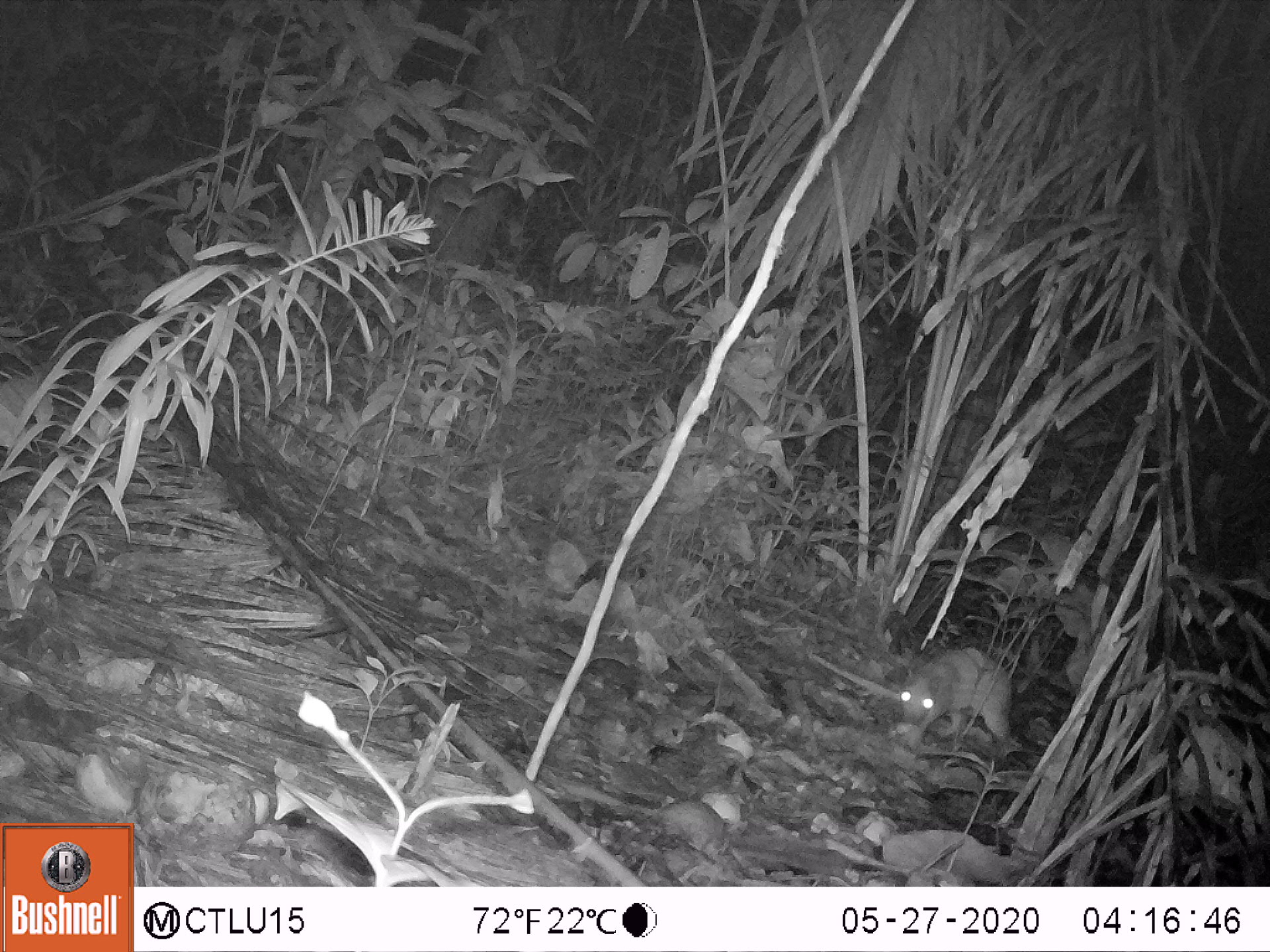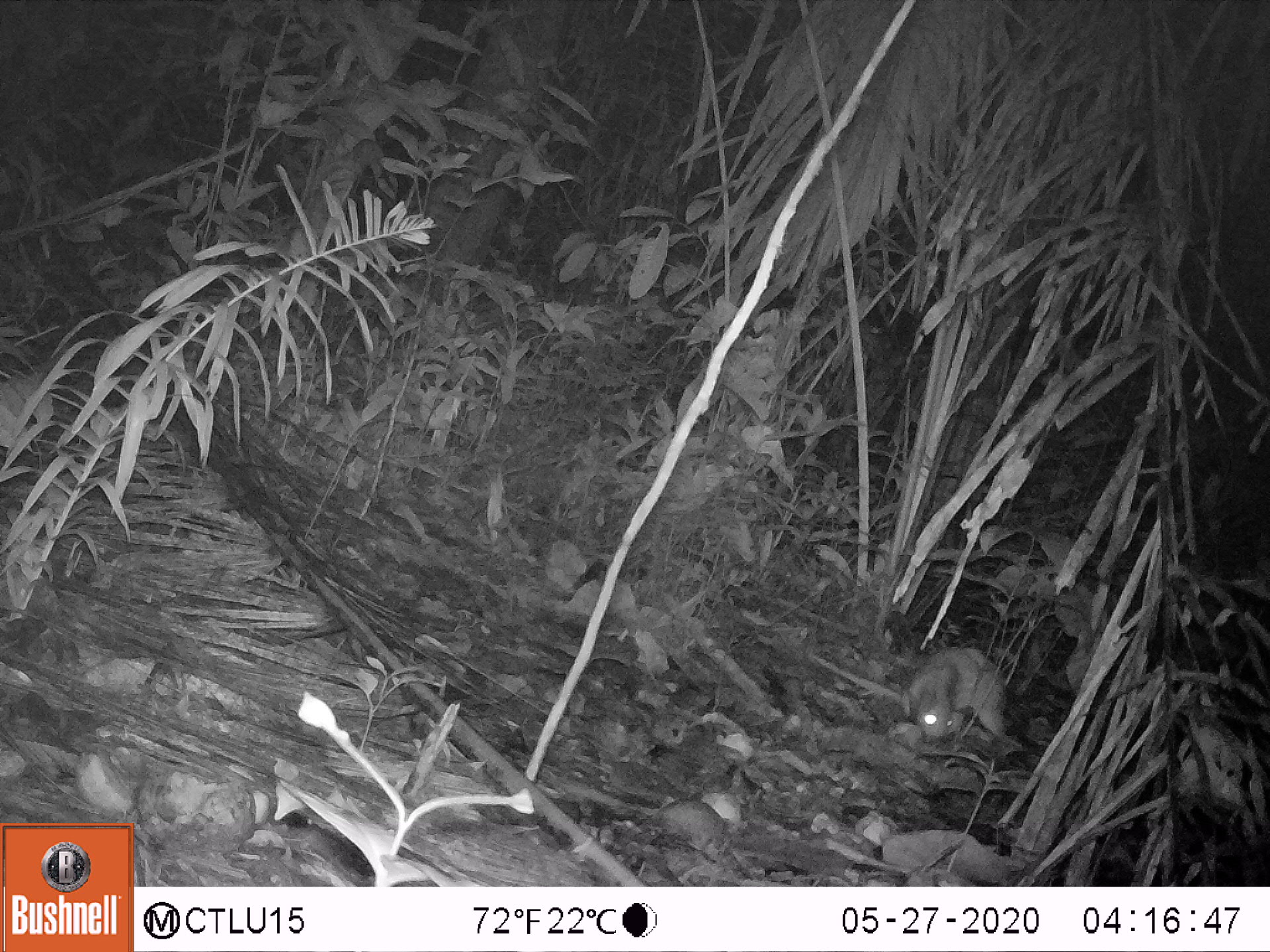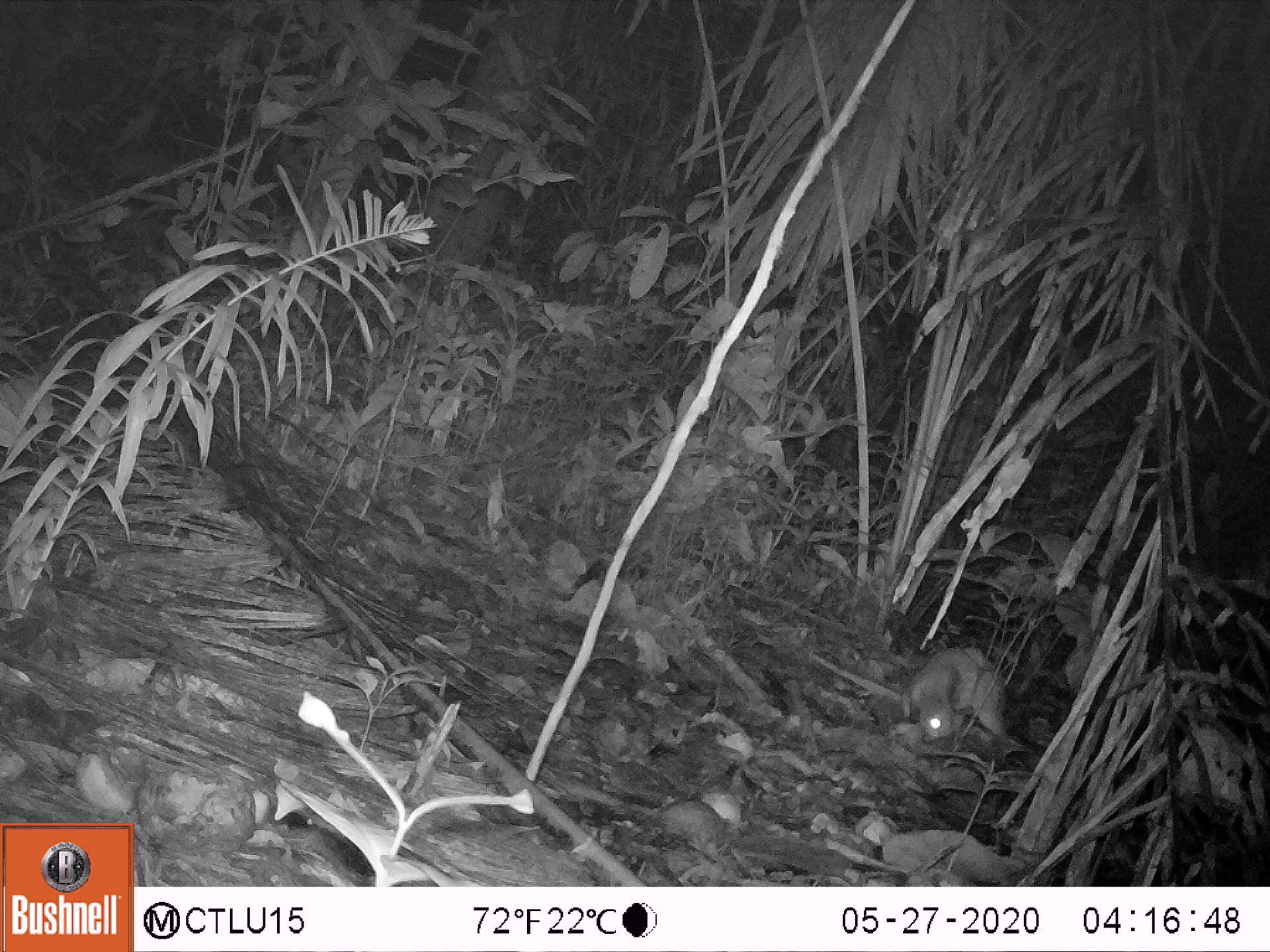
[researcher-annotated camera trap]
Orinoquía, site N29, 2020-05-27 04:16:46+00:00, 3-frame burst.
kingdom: Animalia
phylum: Chordata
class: Mammalia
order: Rodentia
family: Cuniculidae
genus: Cuniculus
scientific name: Cuniculus paca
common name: spotted paca